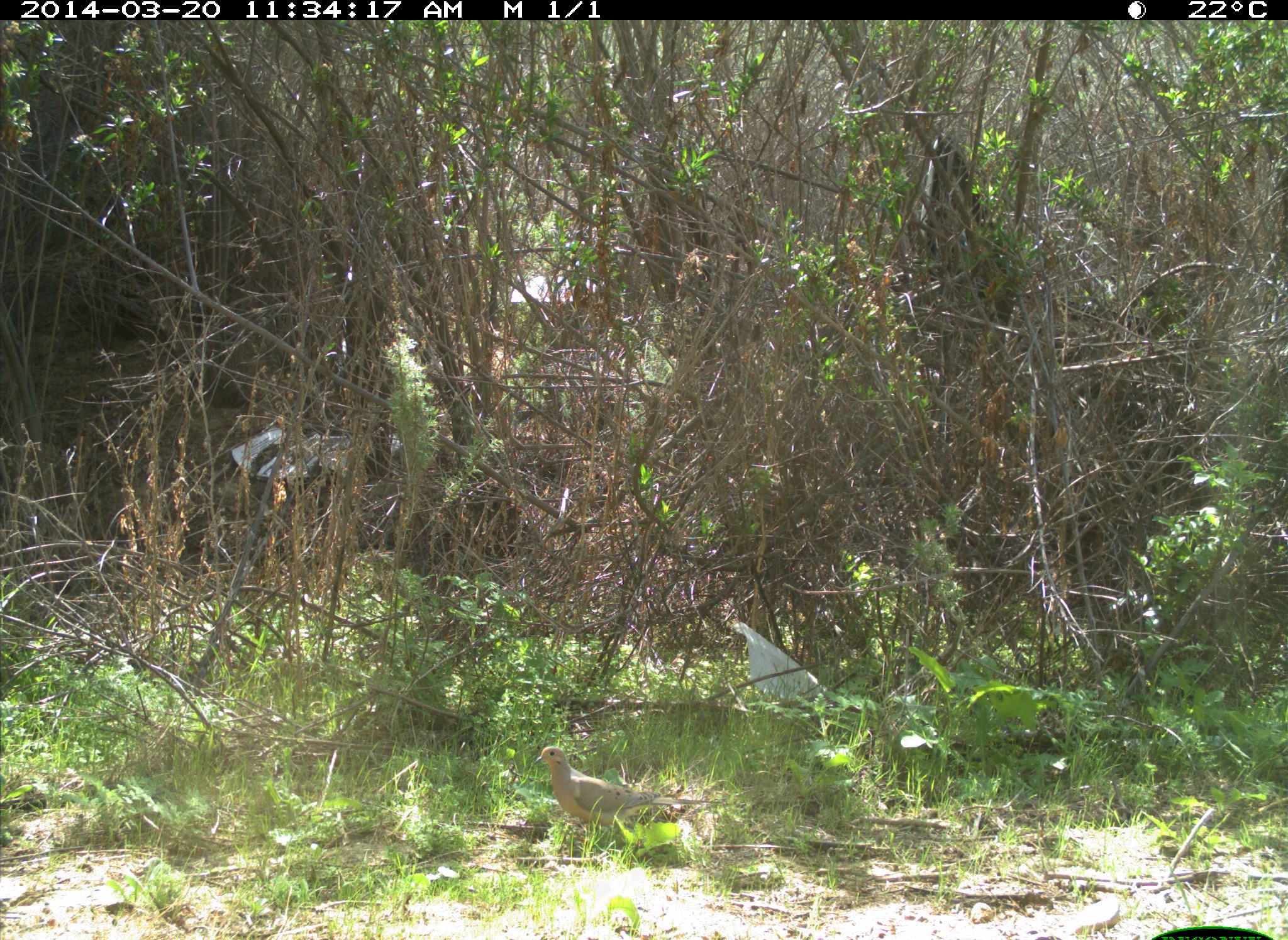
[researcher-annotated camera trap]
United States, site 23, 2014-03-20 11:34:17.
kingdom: Animalia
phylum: Chordata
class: Aves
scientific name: Aves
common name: bird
Bird (Aves).